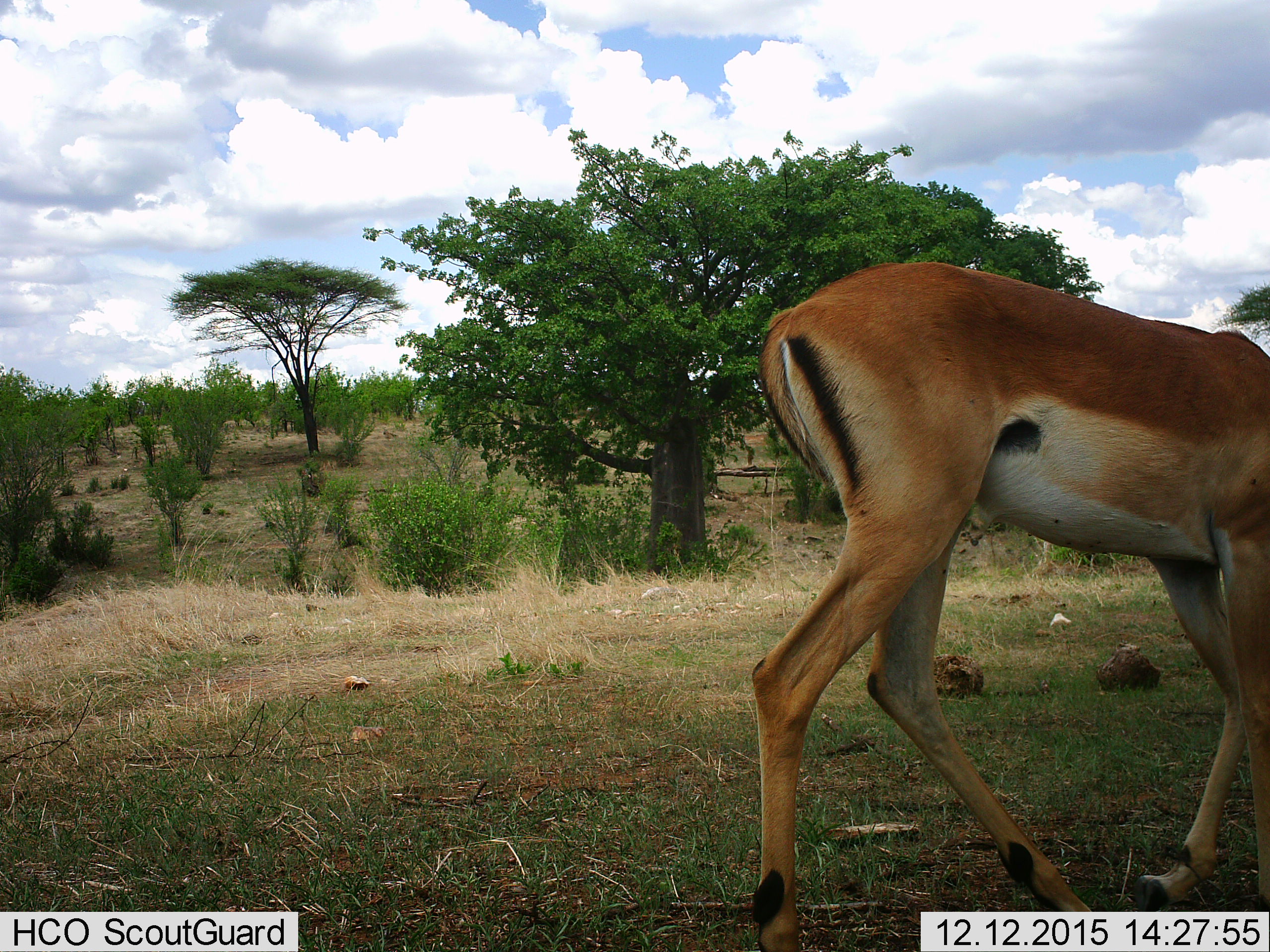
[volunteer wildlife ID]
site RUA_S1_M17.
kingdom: Animalia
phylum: Chordata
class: Mammalia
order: Artiodactyla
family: Bovidae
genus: Aepyceros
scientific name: Aepyceros melampus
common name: impala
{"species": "impala (Aepyceros melampus)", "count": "1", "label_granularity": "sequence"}